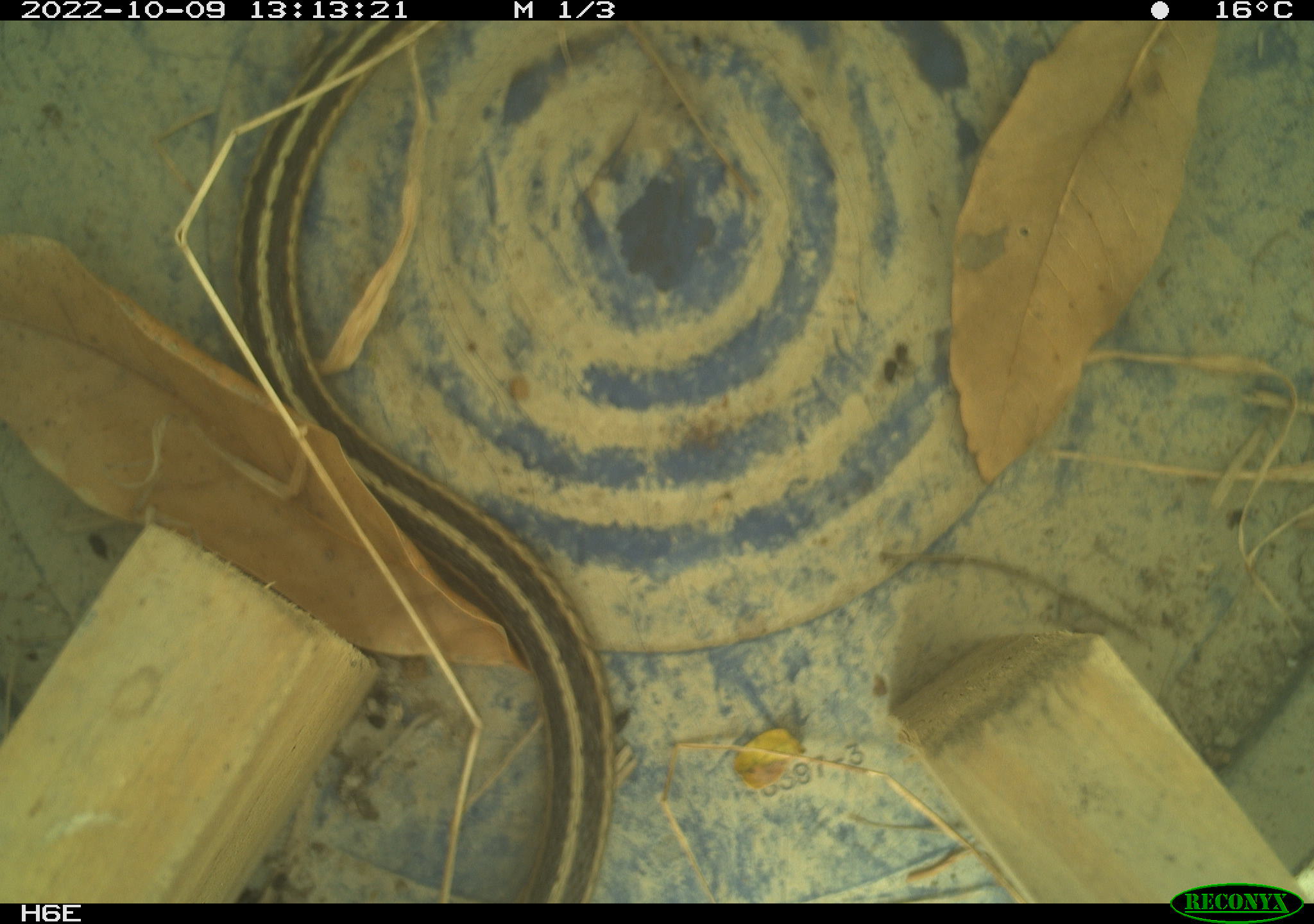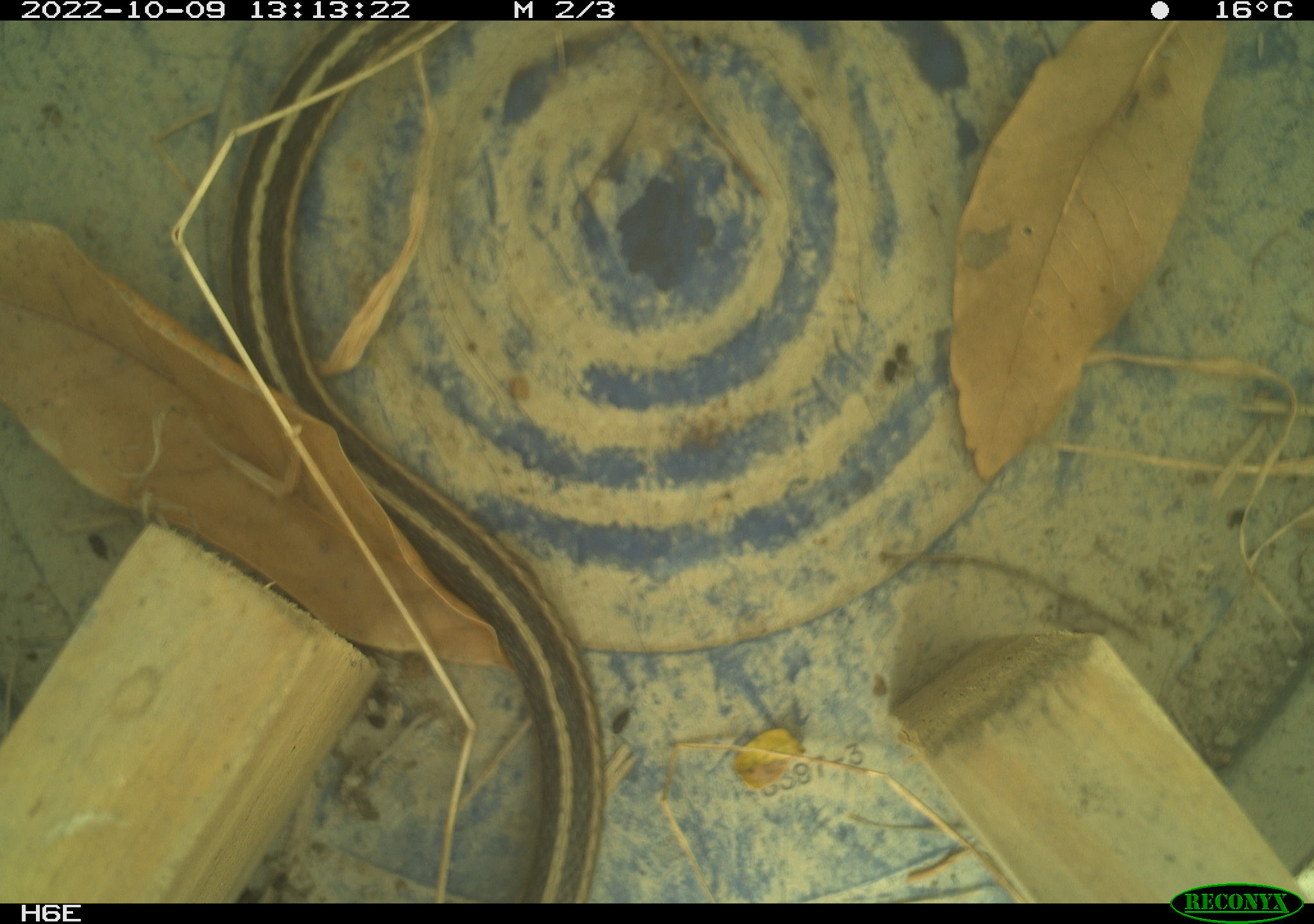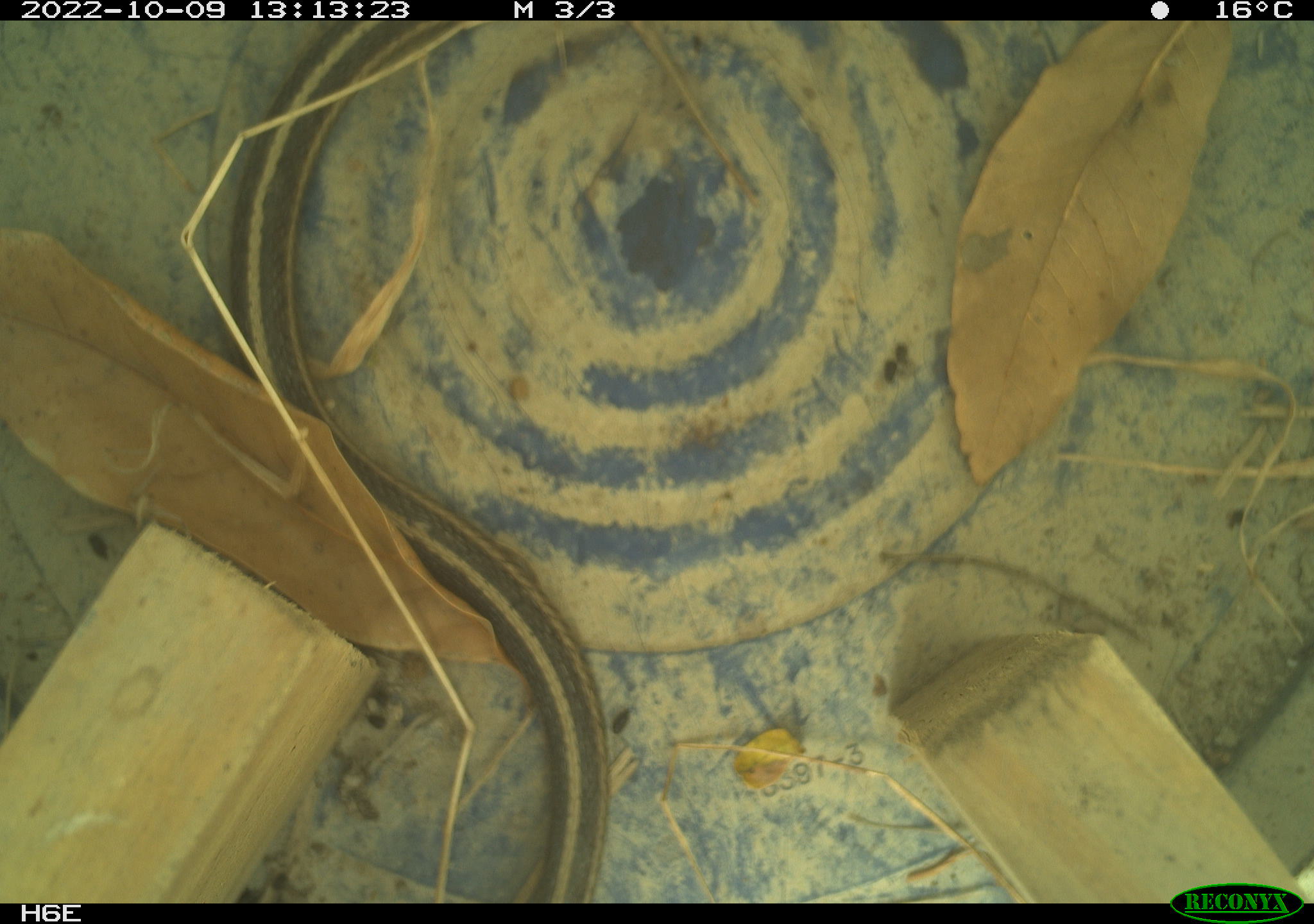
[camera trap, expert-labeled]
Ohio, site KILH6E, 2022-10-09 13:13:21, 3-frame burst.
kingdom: Animalia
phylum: Chordata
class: Reptilia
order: Squamata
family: Colubridae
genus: Thamnophis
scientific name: Thamnophis sirtalis sirtalis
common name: eastern gartersnake